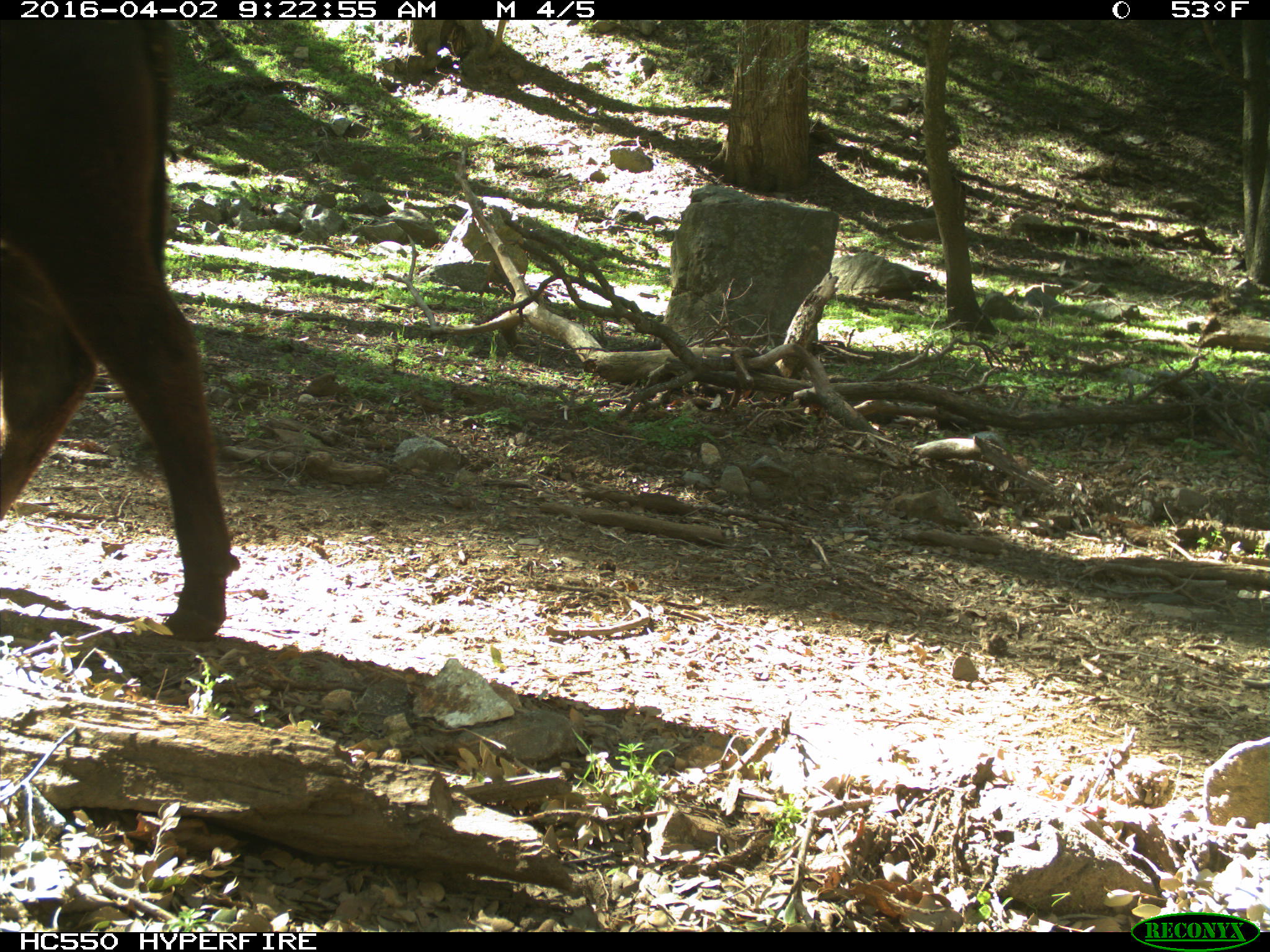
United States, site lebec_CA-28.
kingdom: Animalia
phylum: Chordata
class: Mammalia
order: Artiodactyla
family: Bovidae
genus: Bos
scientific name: Bos taurus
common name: domestic cow